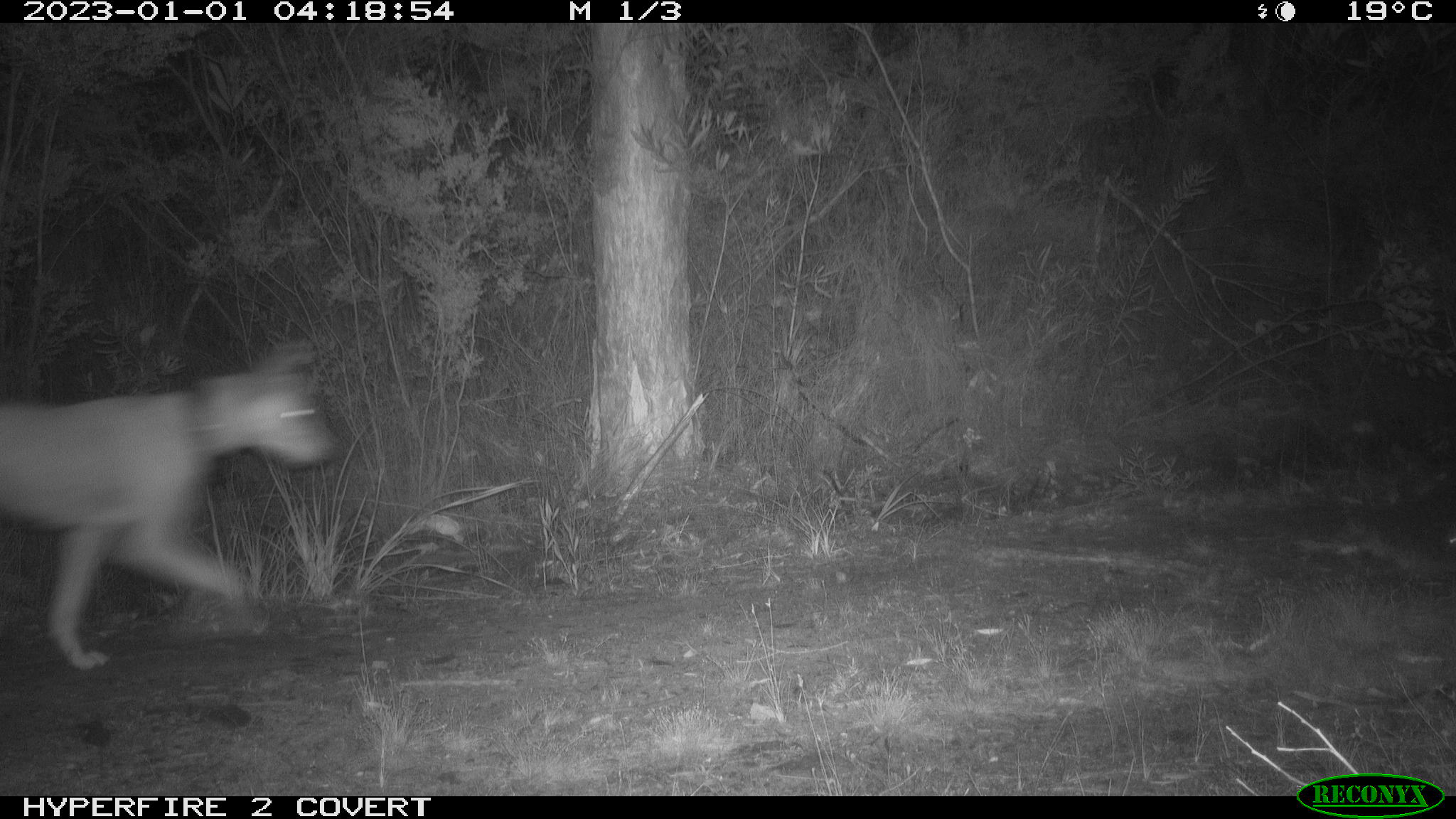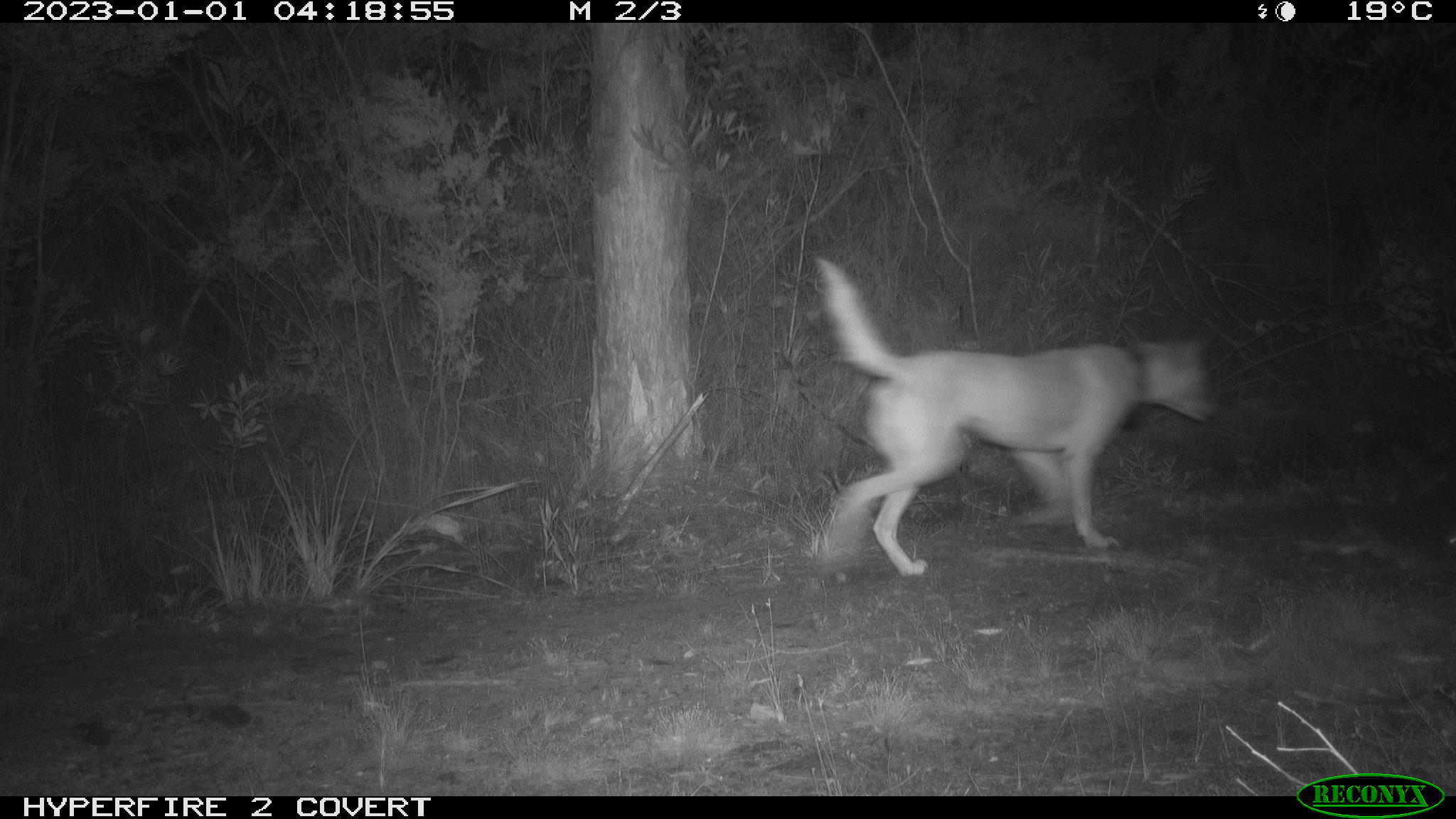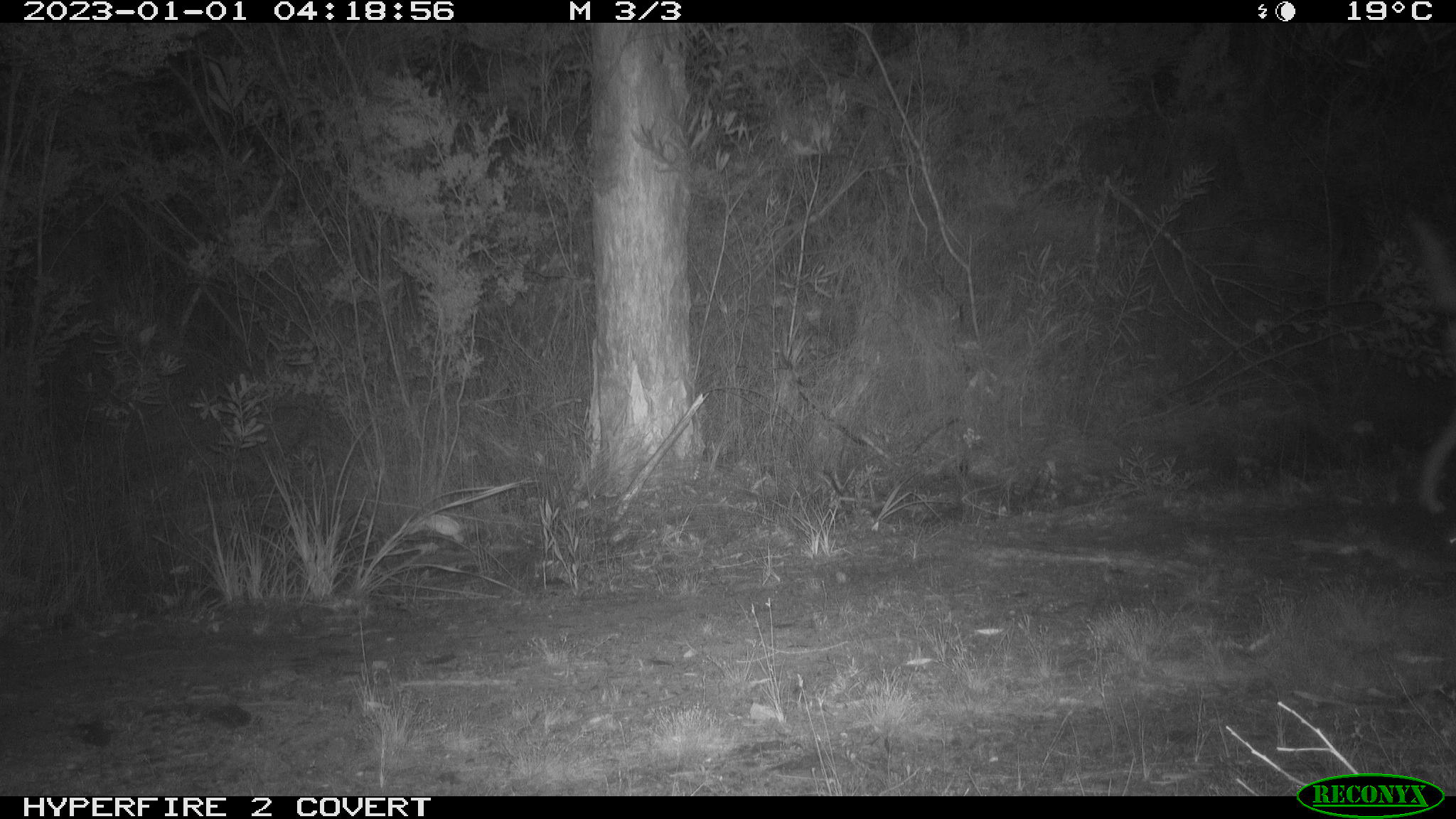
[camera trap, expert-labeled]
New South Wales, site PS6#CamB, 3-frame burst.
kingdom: Animalia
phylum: Chordata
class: Mammalia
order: Carnivora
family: Canidae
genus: Canis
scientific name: Canis familiaris dingo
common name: dingo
Dingo (Canis familiaris dingo).